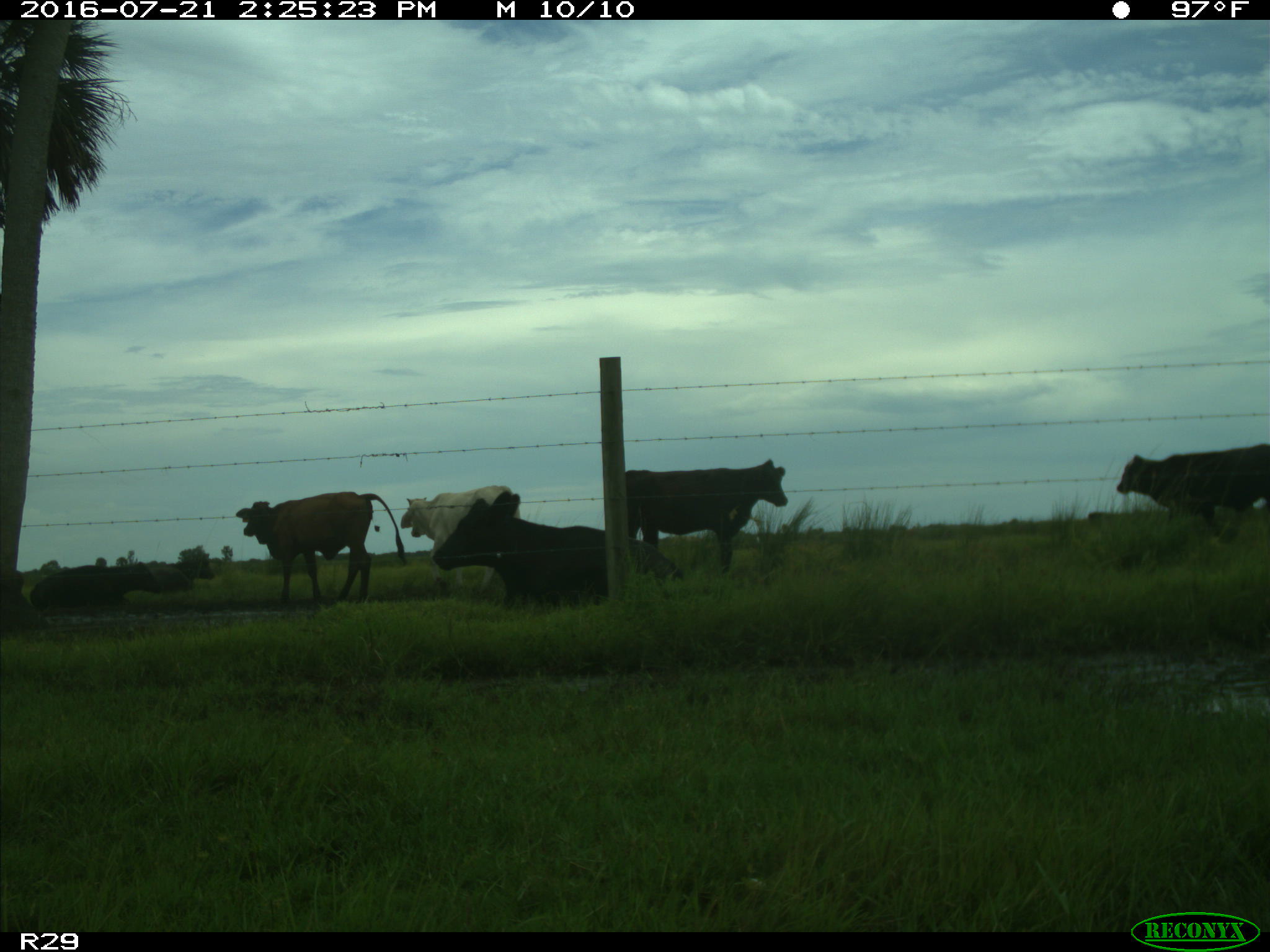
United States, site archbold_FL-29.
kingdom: Animalia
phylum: Chordata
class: Mammalia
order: Artiodactyla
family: Bovidae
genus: Bos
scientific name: Bos taurus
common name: domestic cow